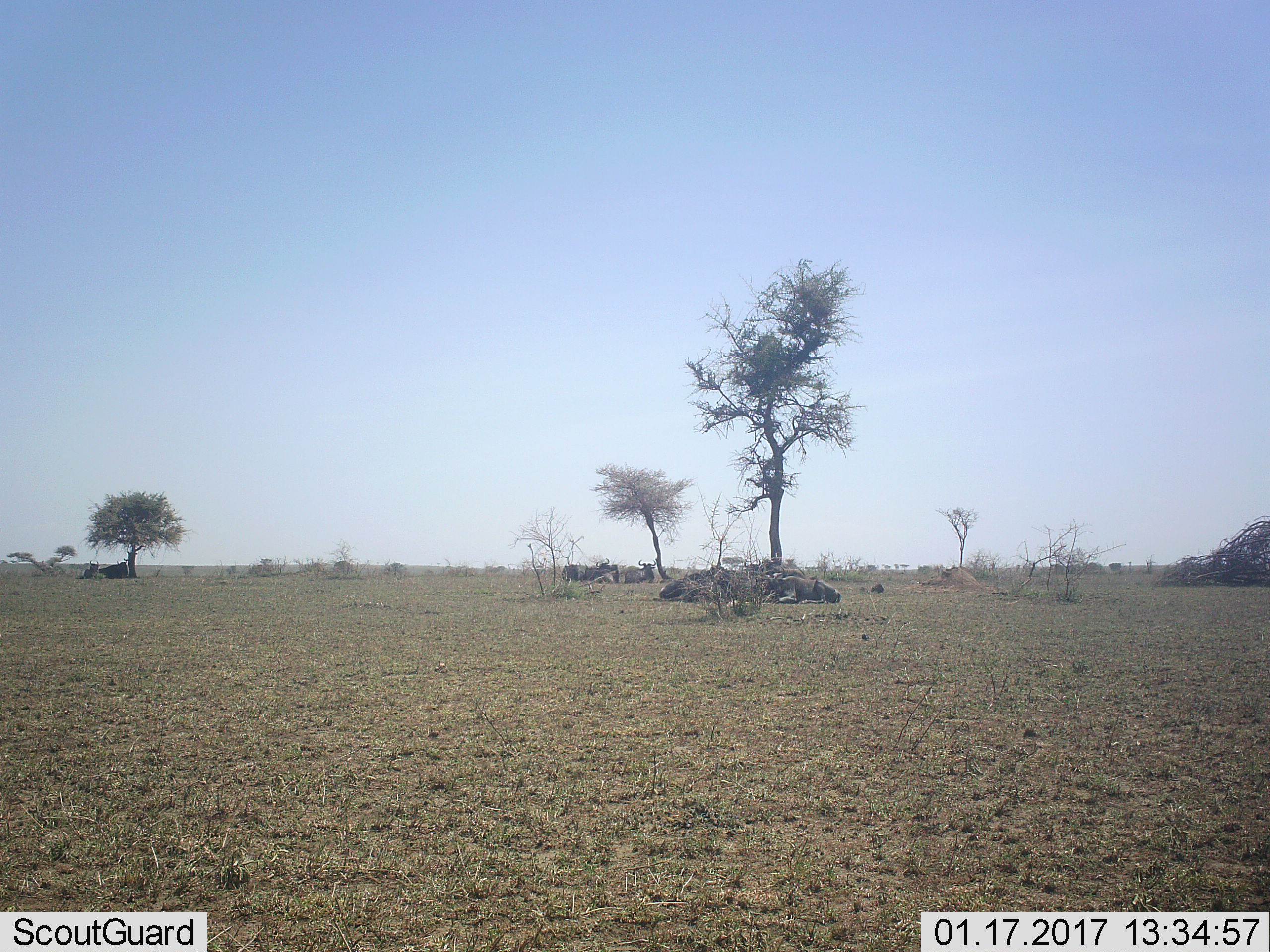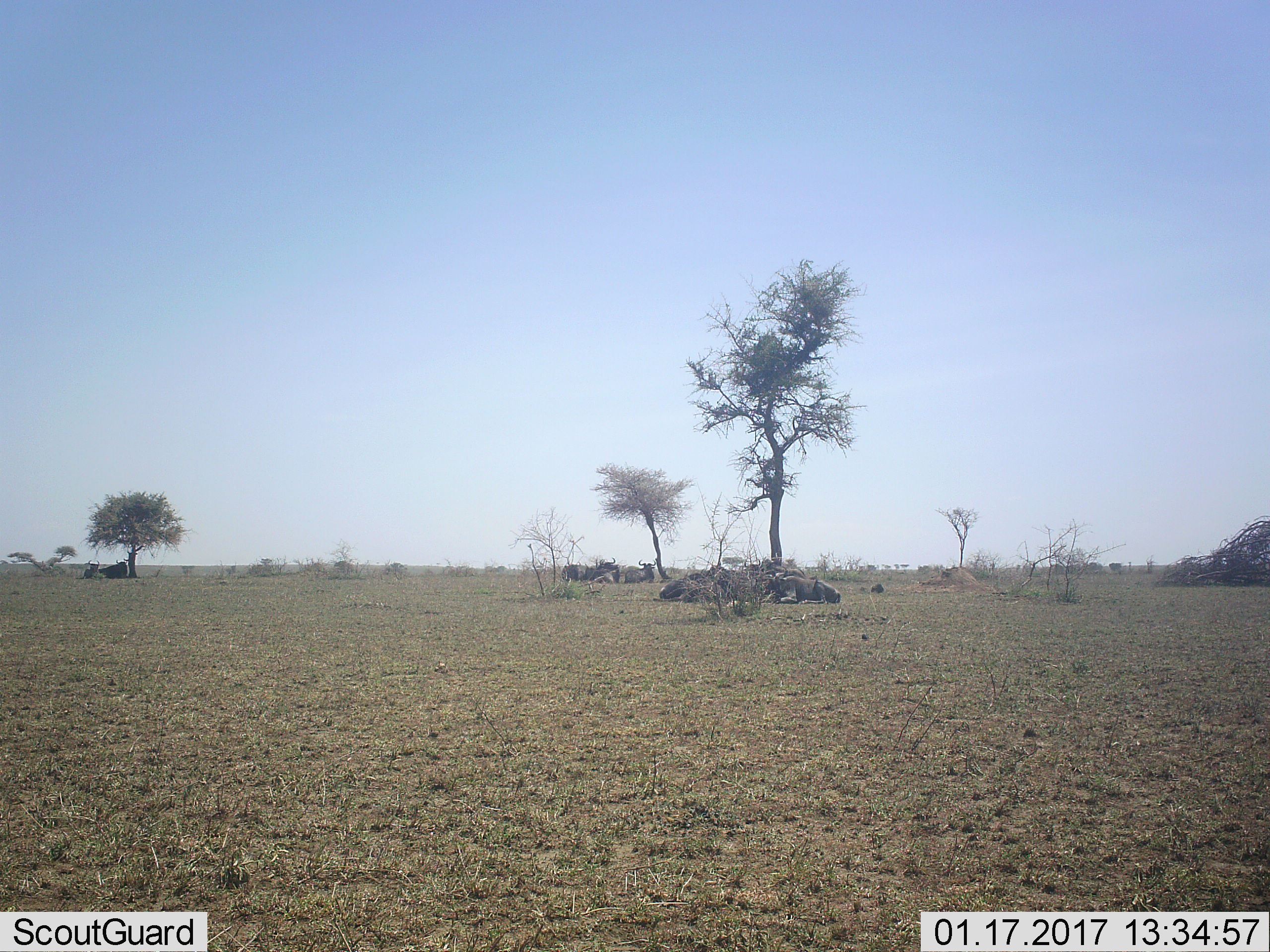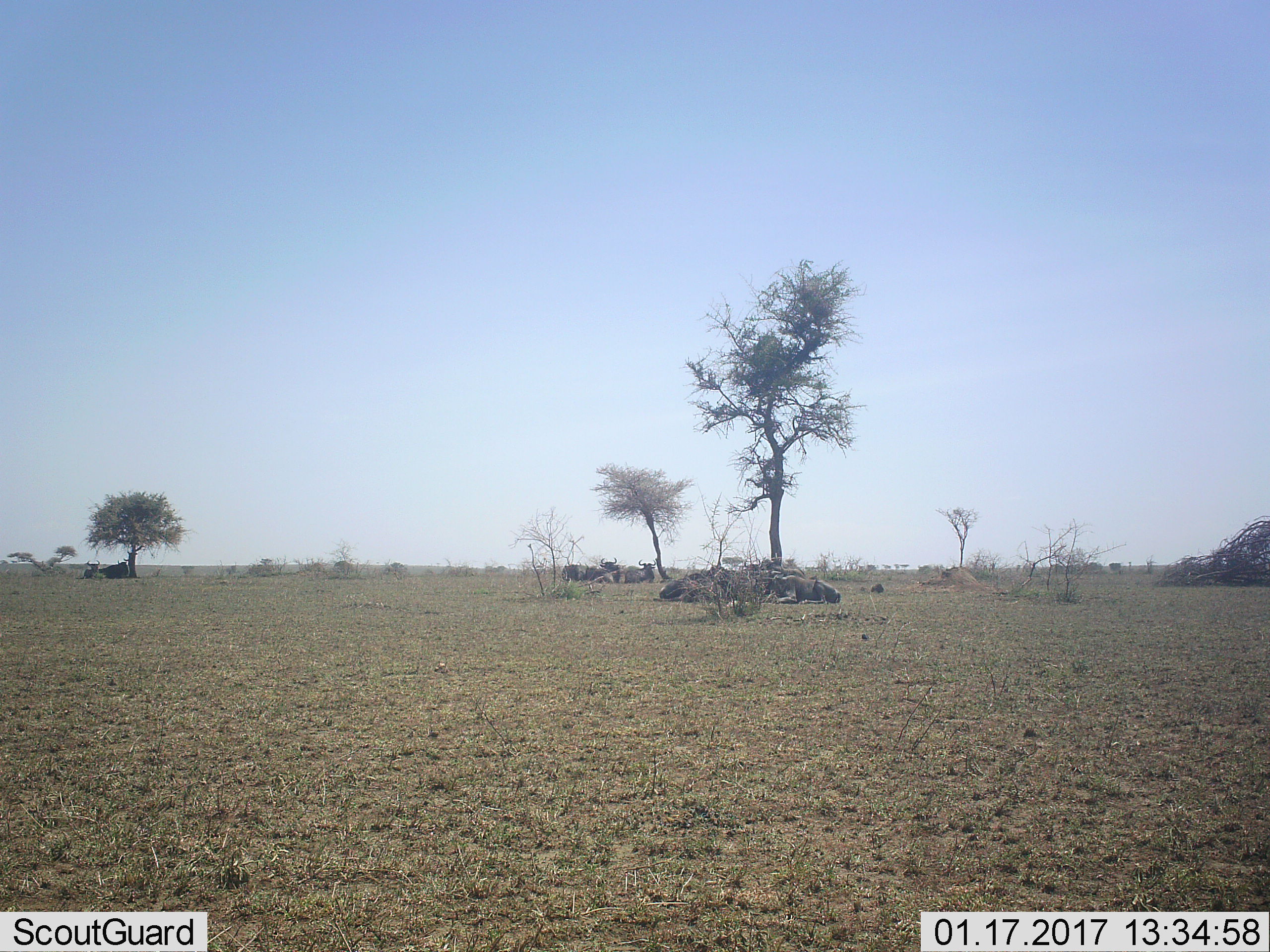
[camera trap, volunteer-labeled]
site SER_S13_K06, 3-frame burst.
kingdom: Animalia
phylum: Chordata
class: Mammalia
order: Artiodactyla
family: Bovidae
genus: Connochaetes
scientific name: Connochaetes taurinus taurinus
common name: blue wildebeest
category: wildebeestblue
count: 11-50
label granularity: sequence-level